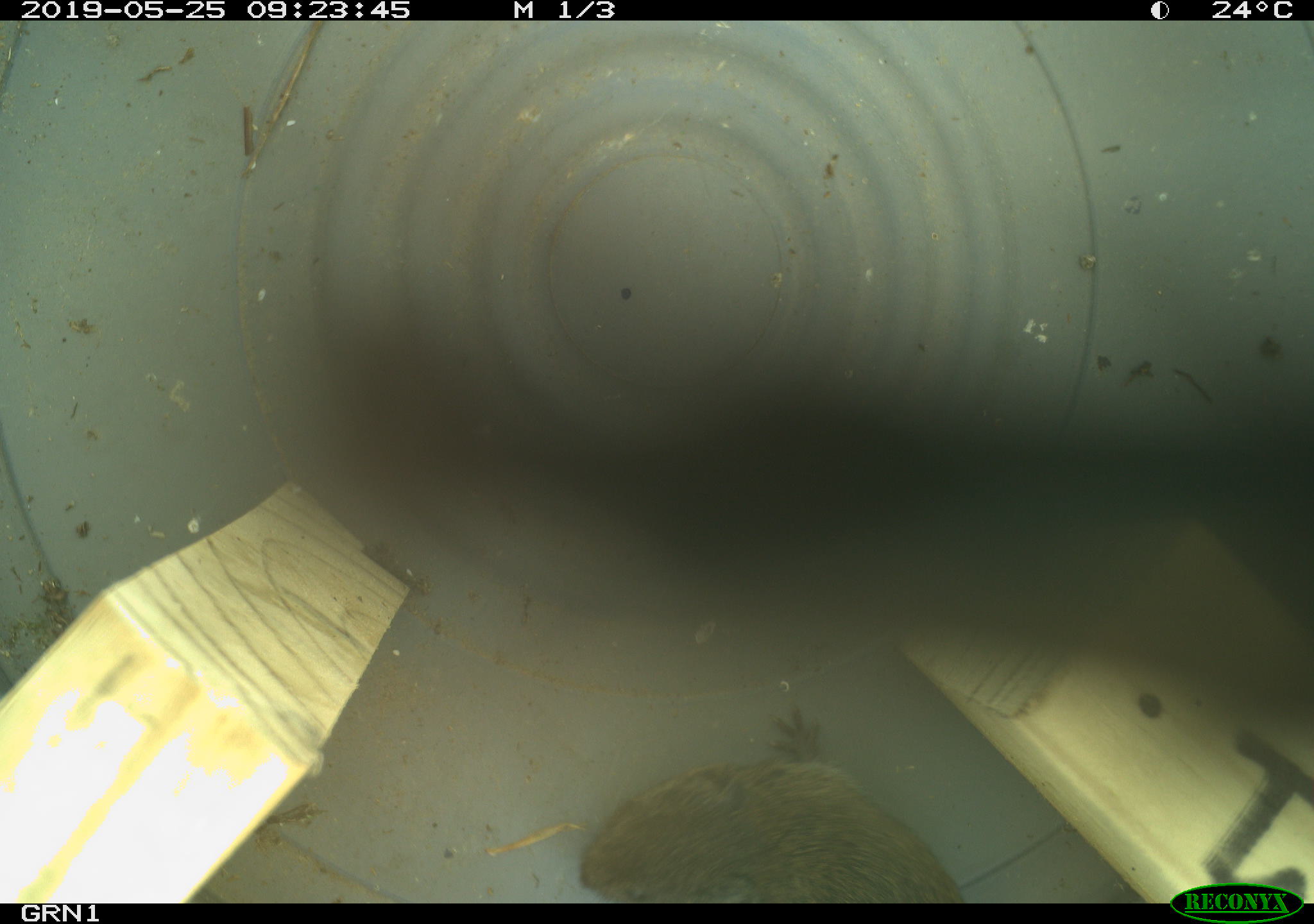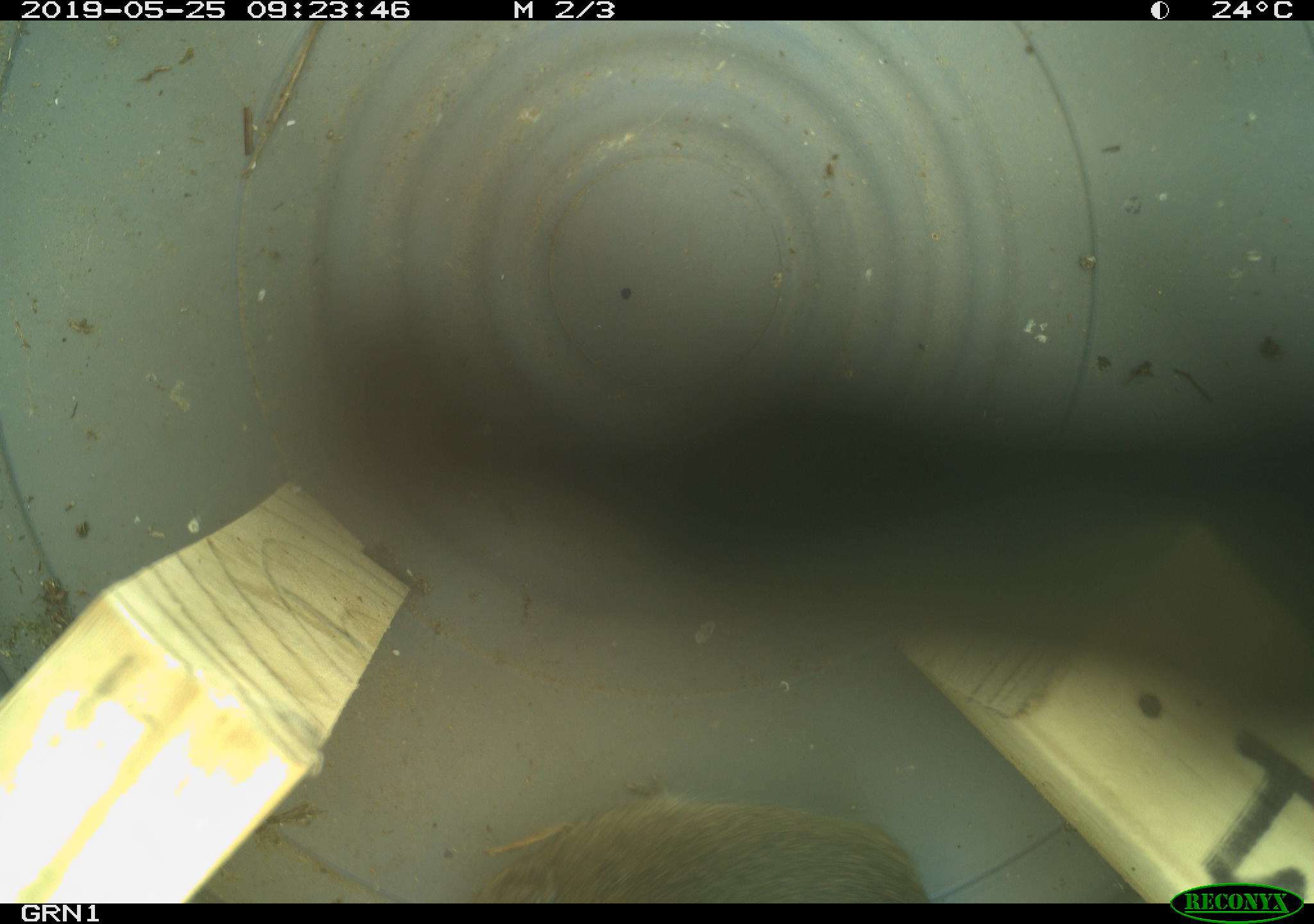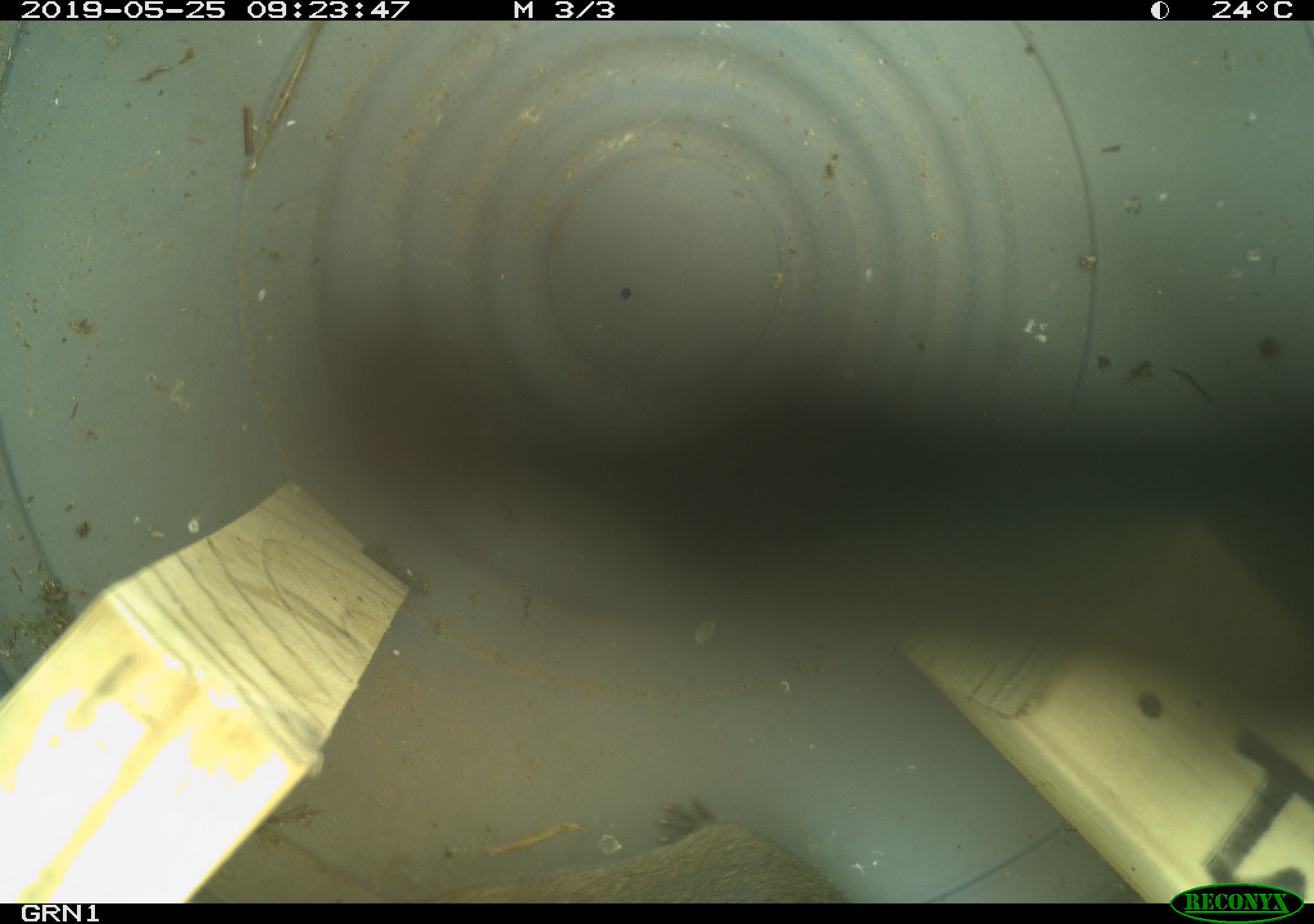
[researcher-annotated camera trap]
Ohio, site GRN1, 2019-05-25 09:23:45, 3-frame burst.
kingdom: Animalia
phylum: Chordata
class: Mammalia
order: Rodentia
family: Cricetidae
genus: Microtus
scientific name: Microtus pennsylvanicus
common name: meadow vole